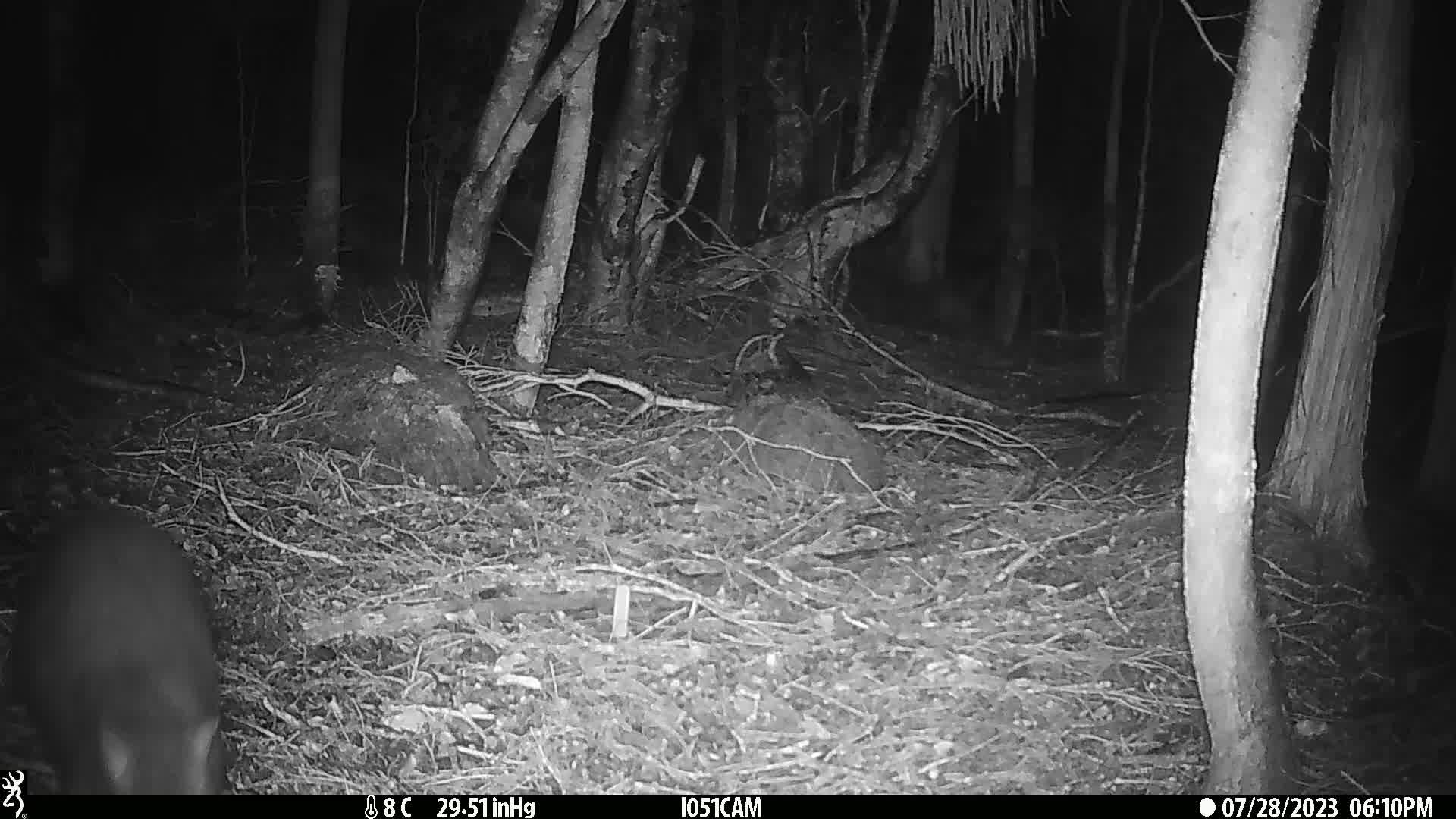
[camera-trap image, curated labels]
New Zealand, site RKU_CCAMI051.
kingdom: Animalia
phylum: Chordata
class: Mammalia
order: Diprotodontia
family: Phalangeridae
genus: Trichosurus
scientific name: Trichosurus vulpecula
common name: common brushtail possum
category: possum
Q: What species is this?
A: Possum (common brushtail possum) (Trichosurus vulpecula).